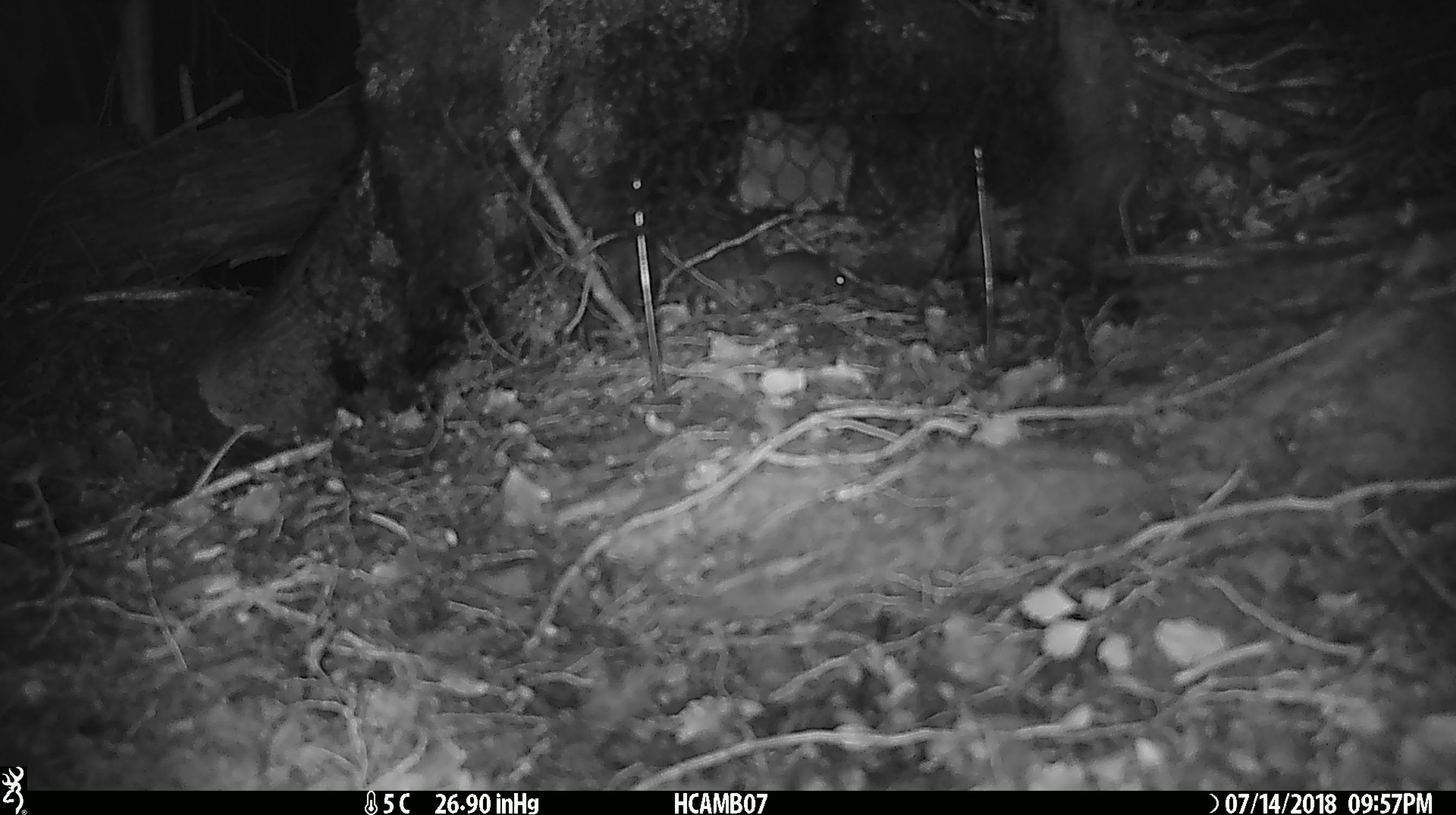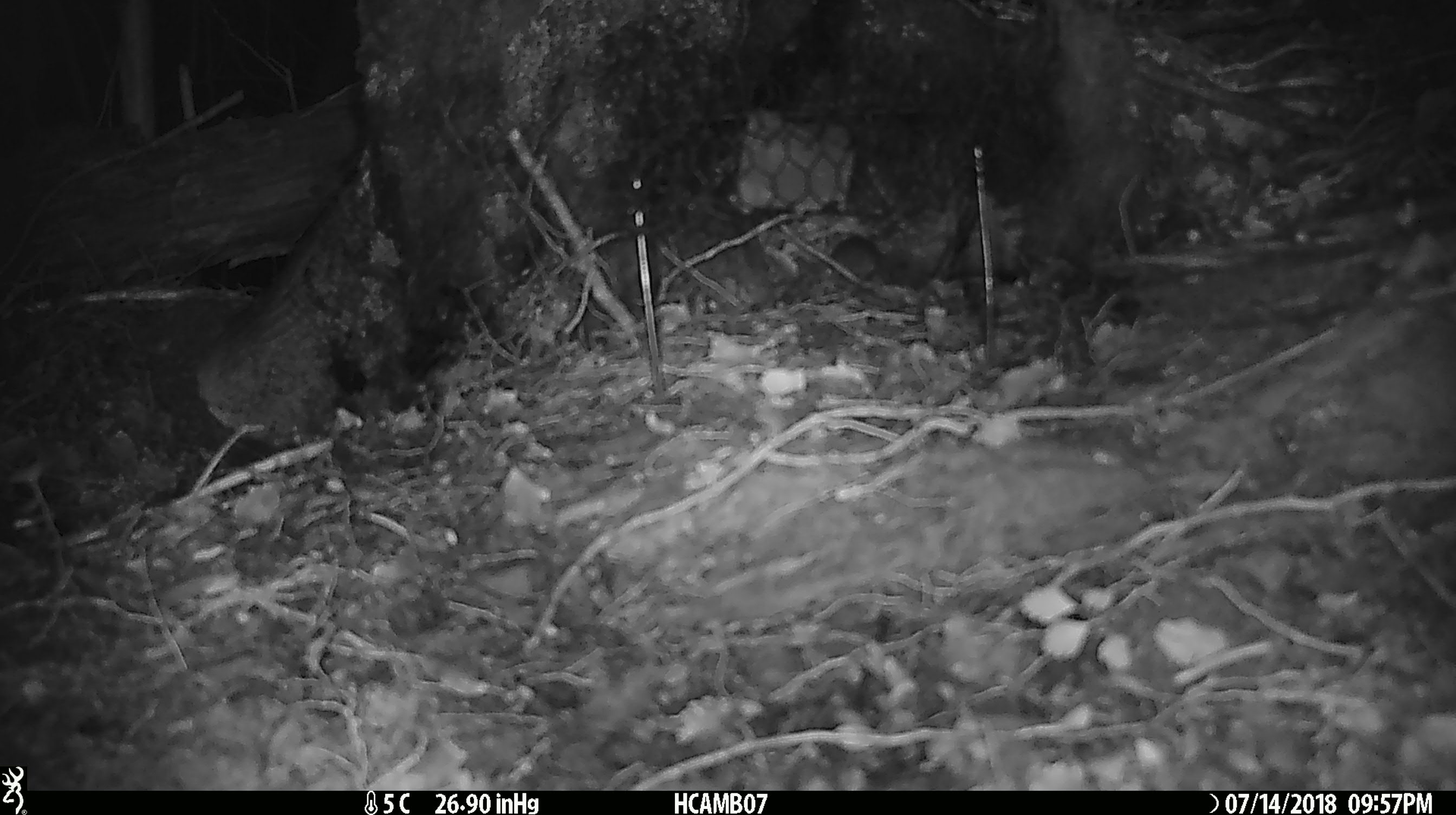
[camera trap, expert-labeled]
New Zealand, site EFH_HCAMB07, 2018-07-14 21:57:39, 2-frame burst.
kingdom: Animalia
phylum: Chordata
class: Mammalia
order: Rodentia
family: Muridae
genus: Mus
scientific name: Mus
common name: mouse